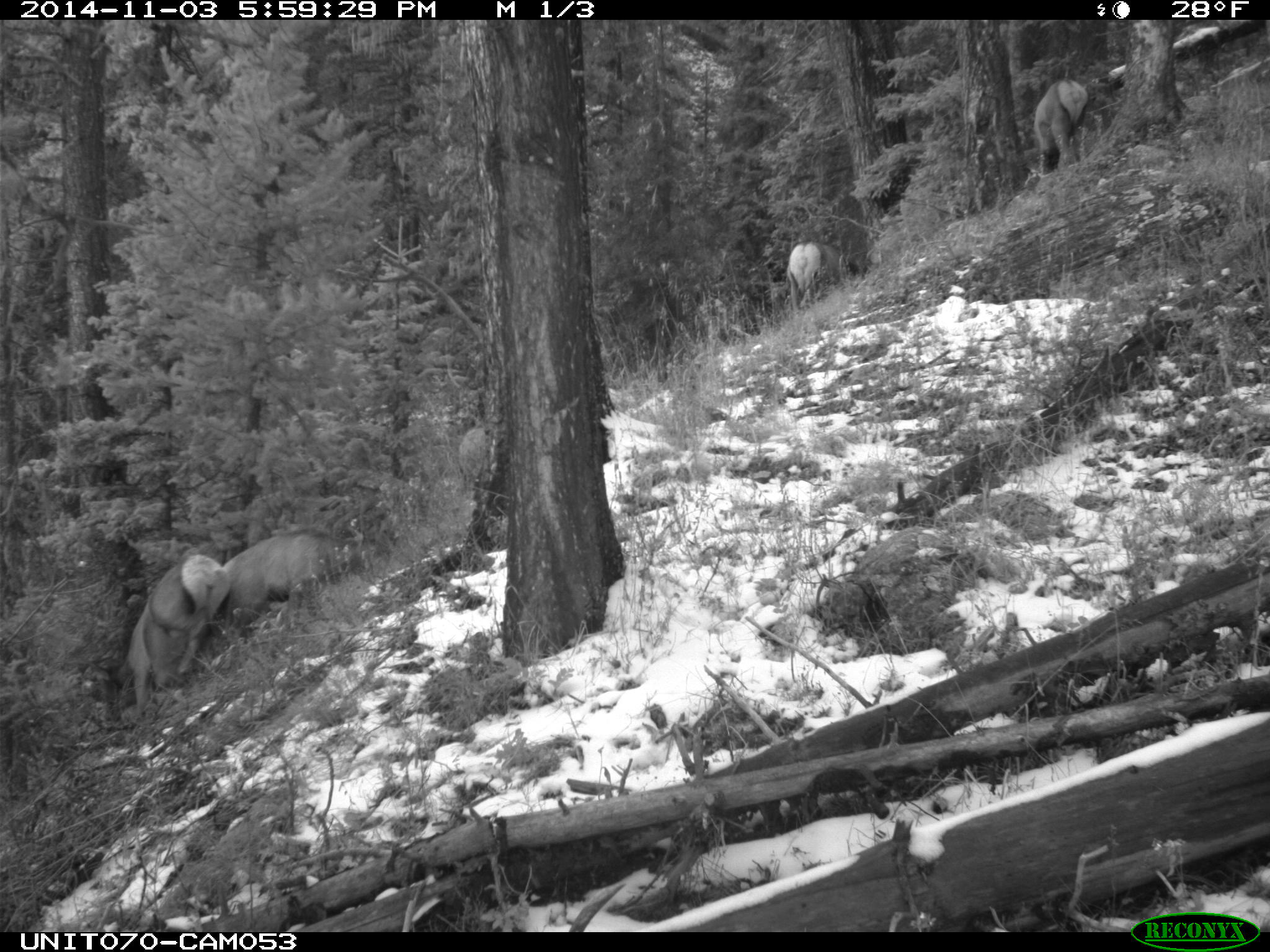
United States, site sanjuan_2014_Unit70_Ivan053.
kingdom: Animalia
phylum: Chordata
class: Mammalia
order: Artiodactyla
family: Cervidae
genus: Cervus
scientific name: Cervus elaphus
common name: red deer